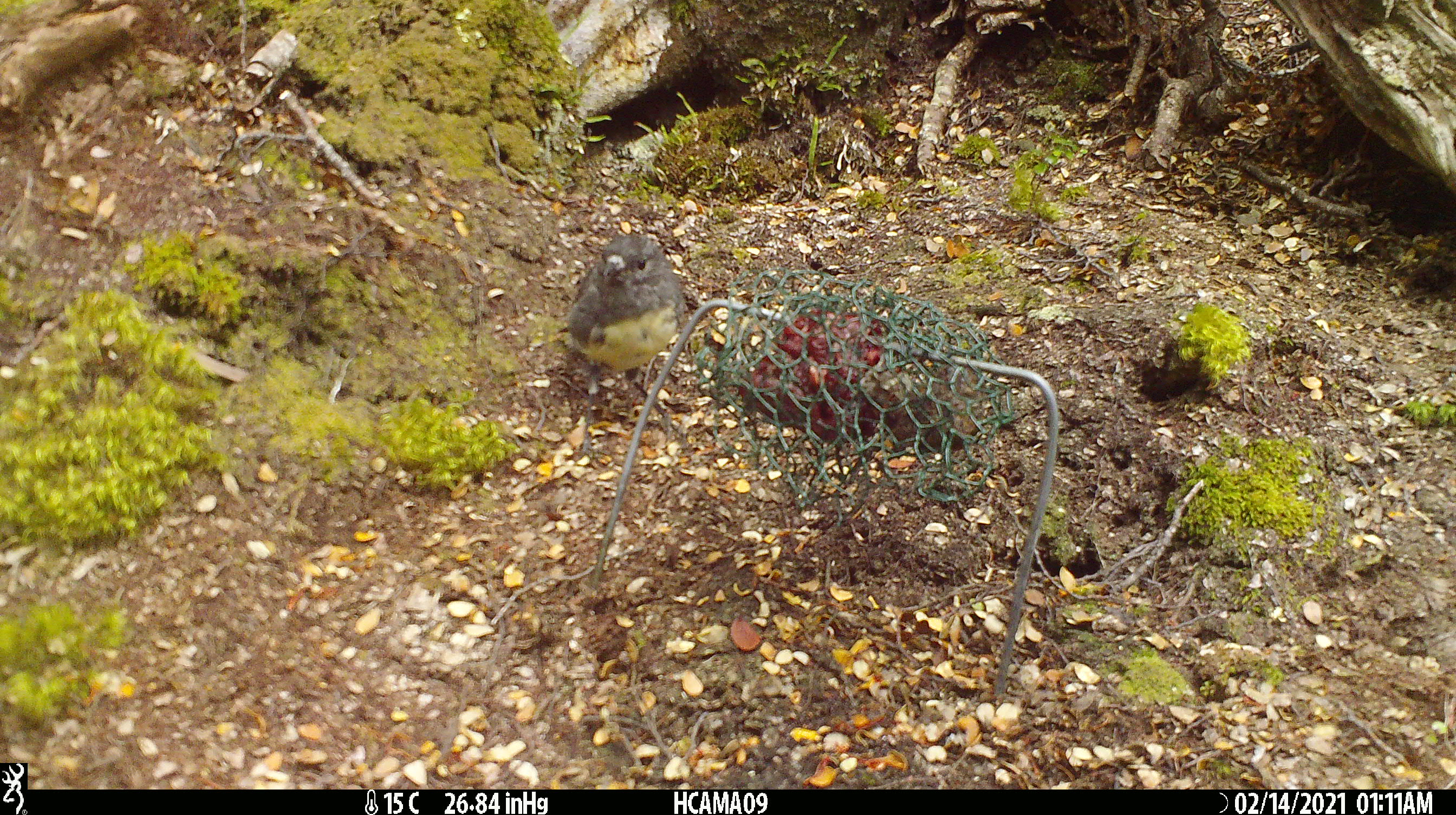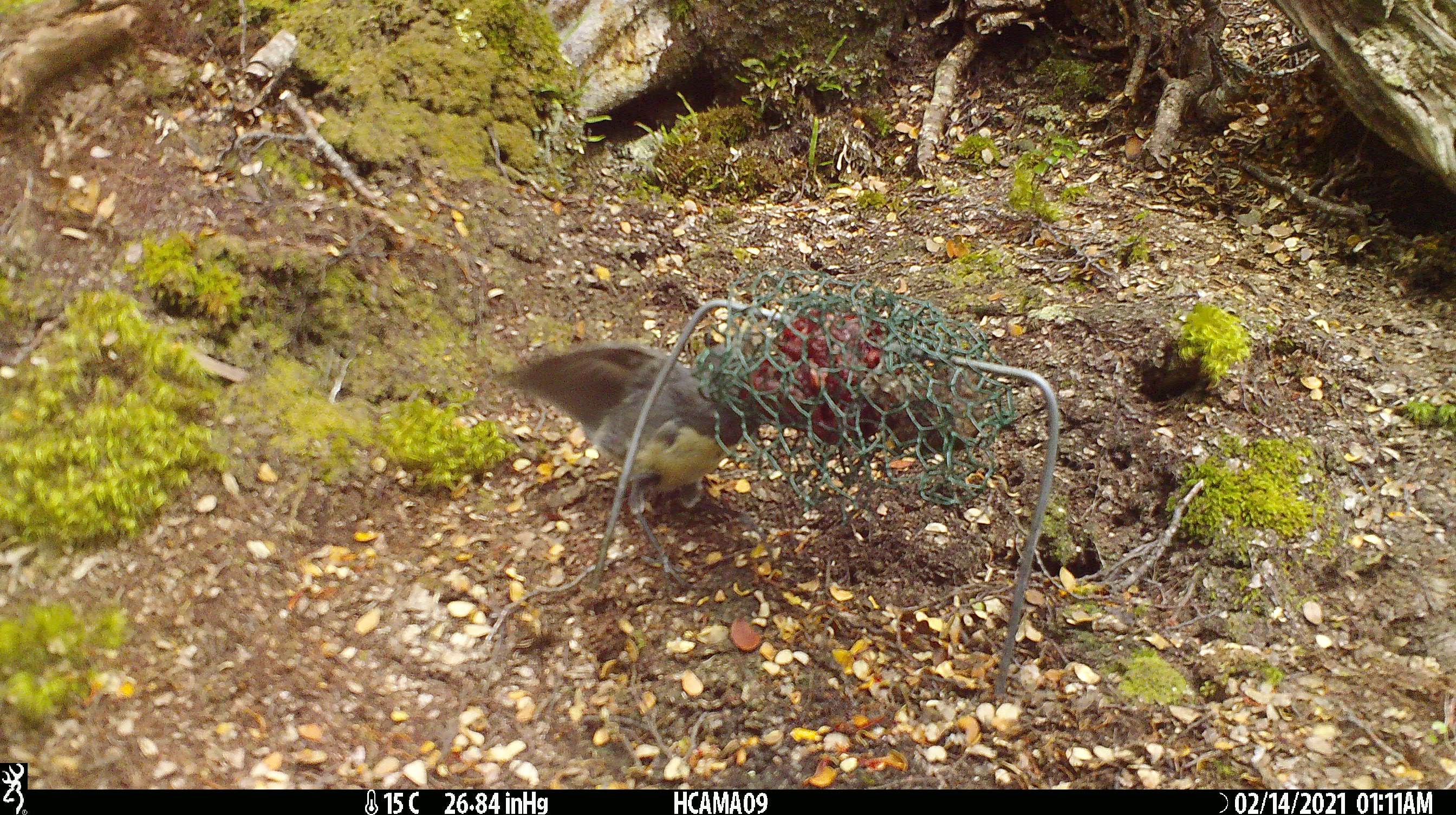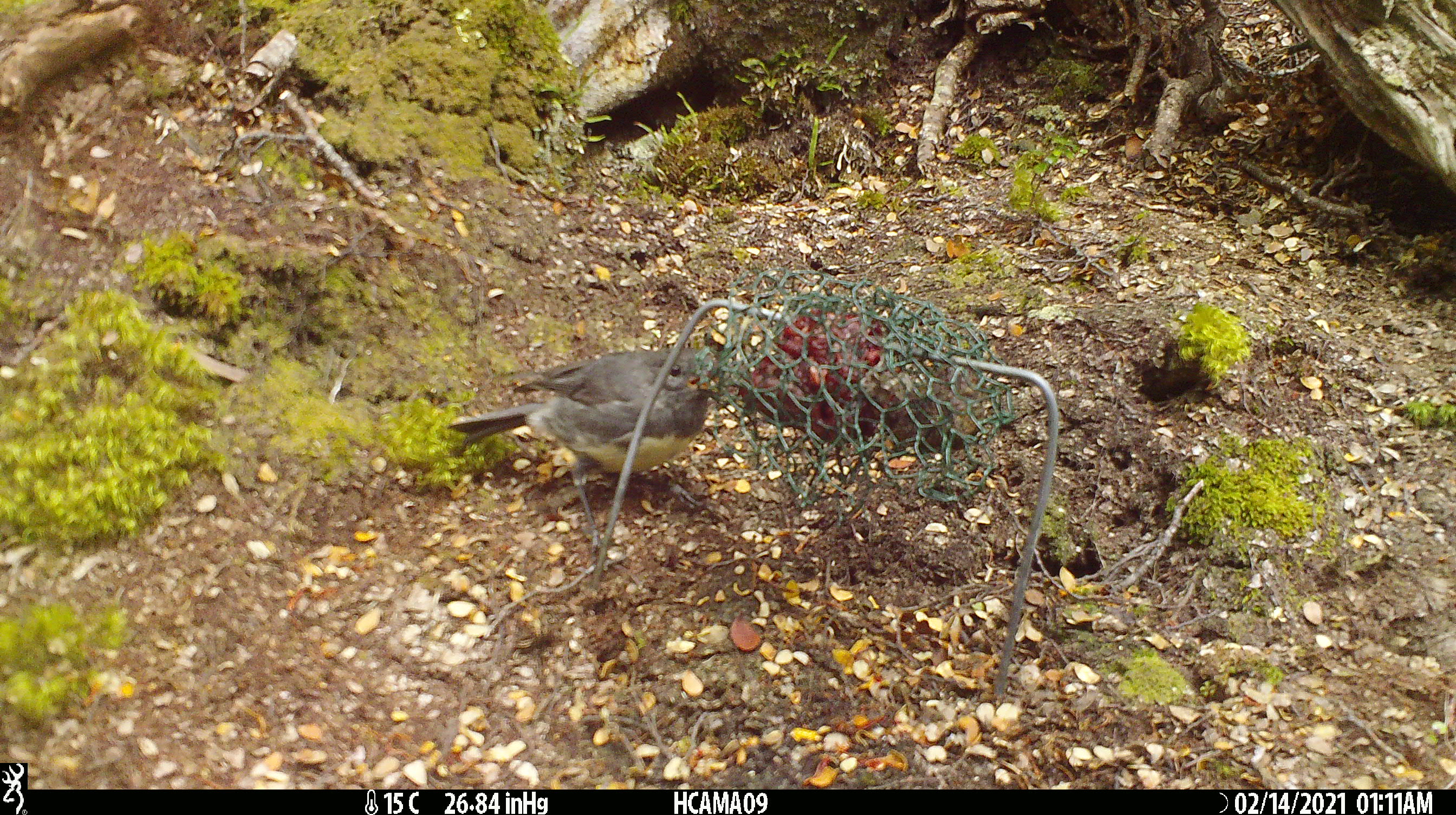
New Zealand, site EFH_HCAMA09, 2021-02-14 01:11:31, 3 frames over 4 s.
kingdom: Animalia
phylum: Chordata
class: Aves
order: Passeriformes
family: Petroicidae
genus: Petroica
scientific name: Petroica australis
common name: new zealand robin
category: robin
Robin (new zealand robin) (Petroica australis).